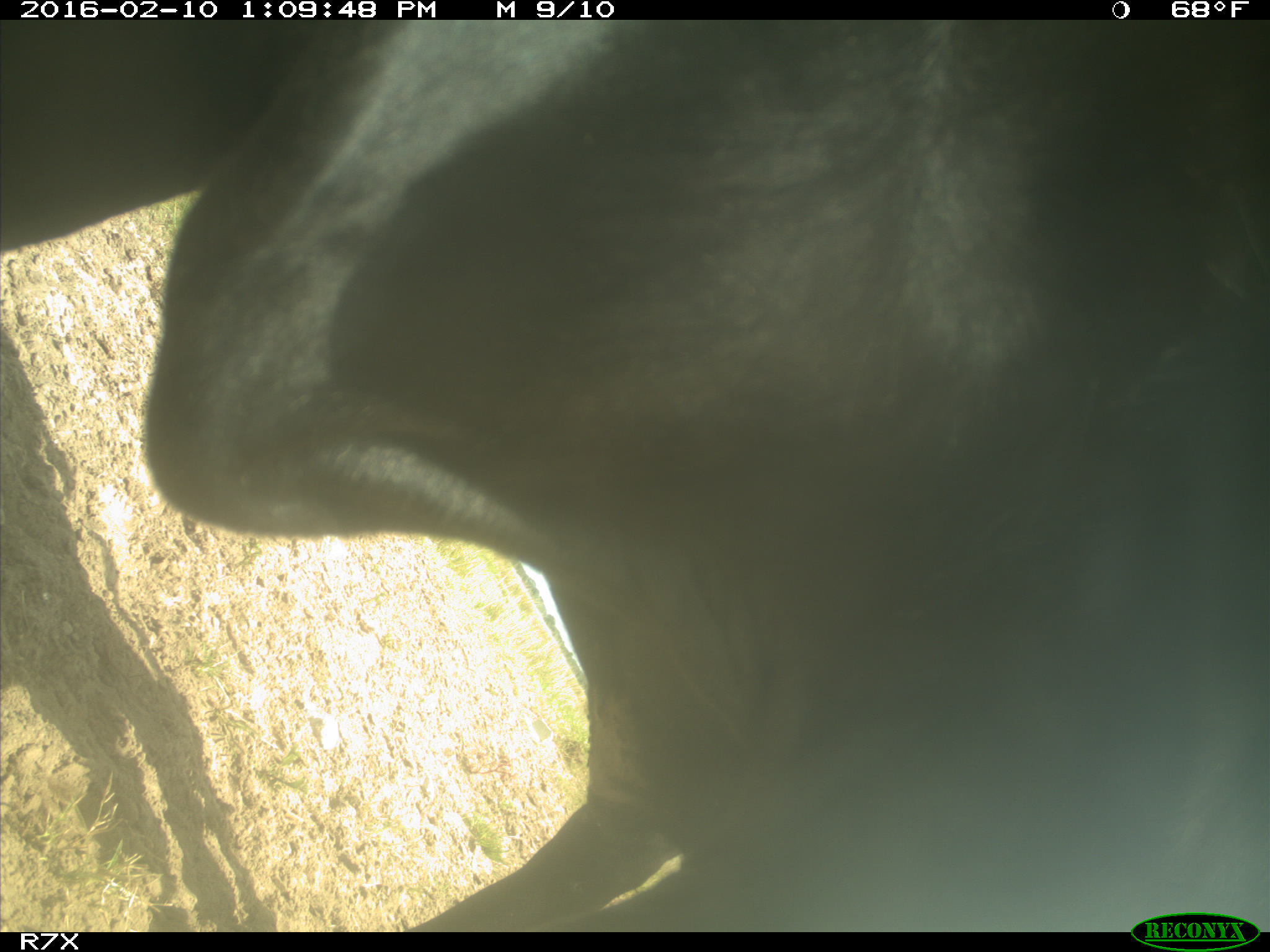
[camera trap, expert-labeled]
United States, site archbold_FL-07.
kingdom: Animalia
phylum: Chordata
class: Mammalia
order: Artiodactyla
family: Bovidae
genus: Bos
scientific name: Bos taurus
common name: domestic cow